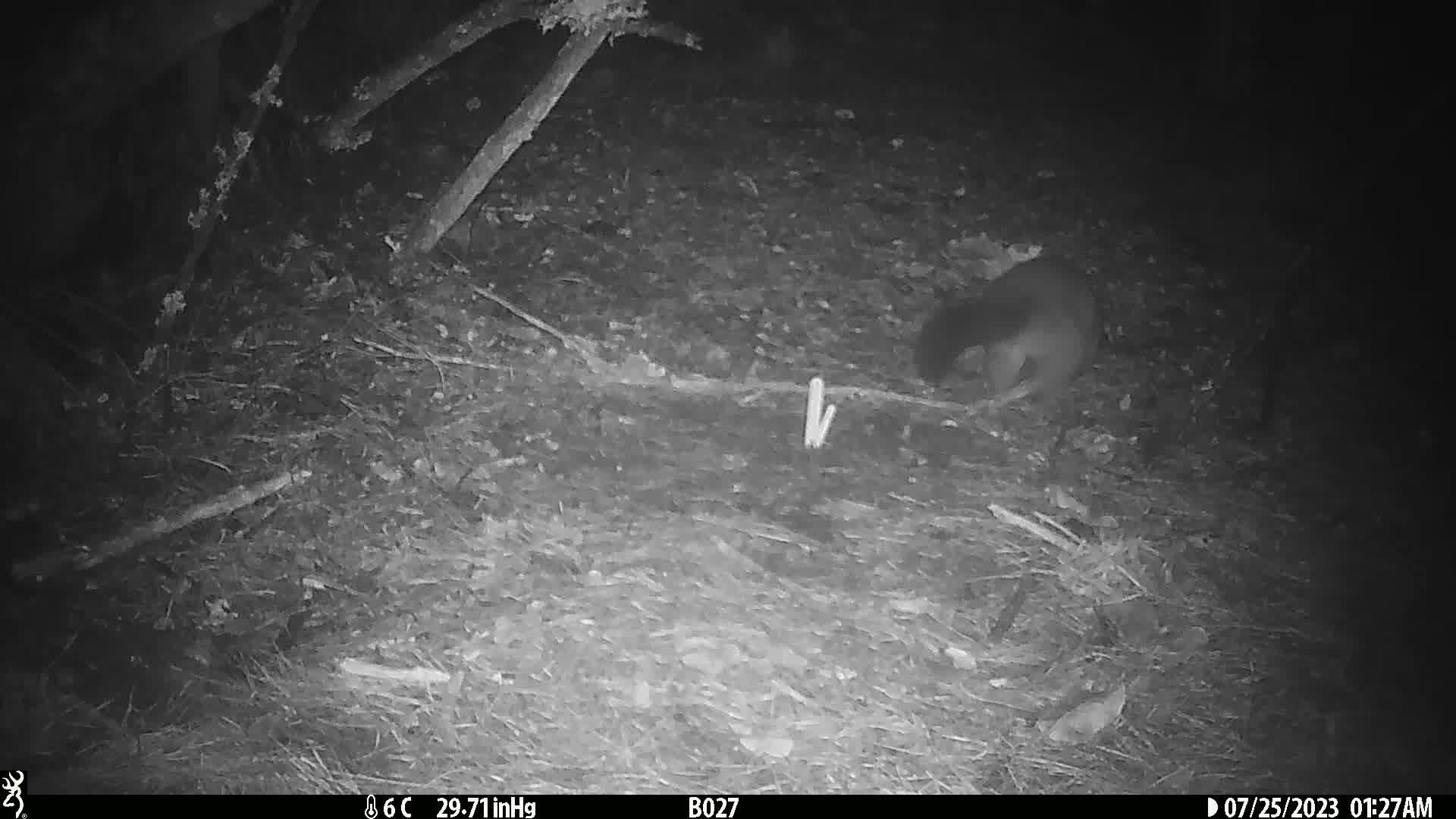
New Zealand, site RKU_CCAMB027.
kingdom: Animalia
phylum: Chordata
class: Mammalia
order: Diprotodontia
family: Phalangeridae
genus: Trichosurus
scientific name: Trichosurus vulpecula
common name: common brushtail possum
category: possum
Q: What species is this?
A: Possum (common brushtail possum) (Trichosurus vulpecula).